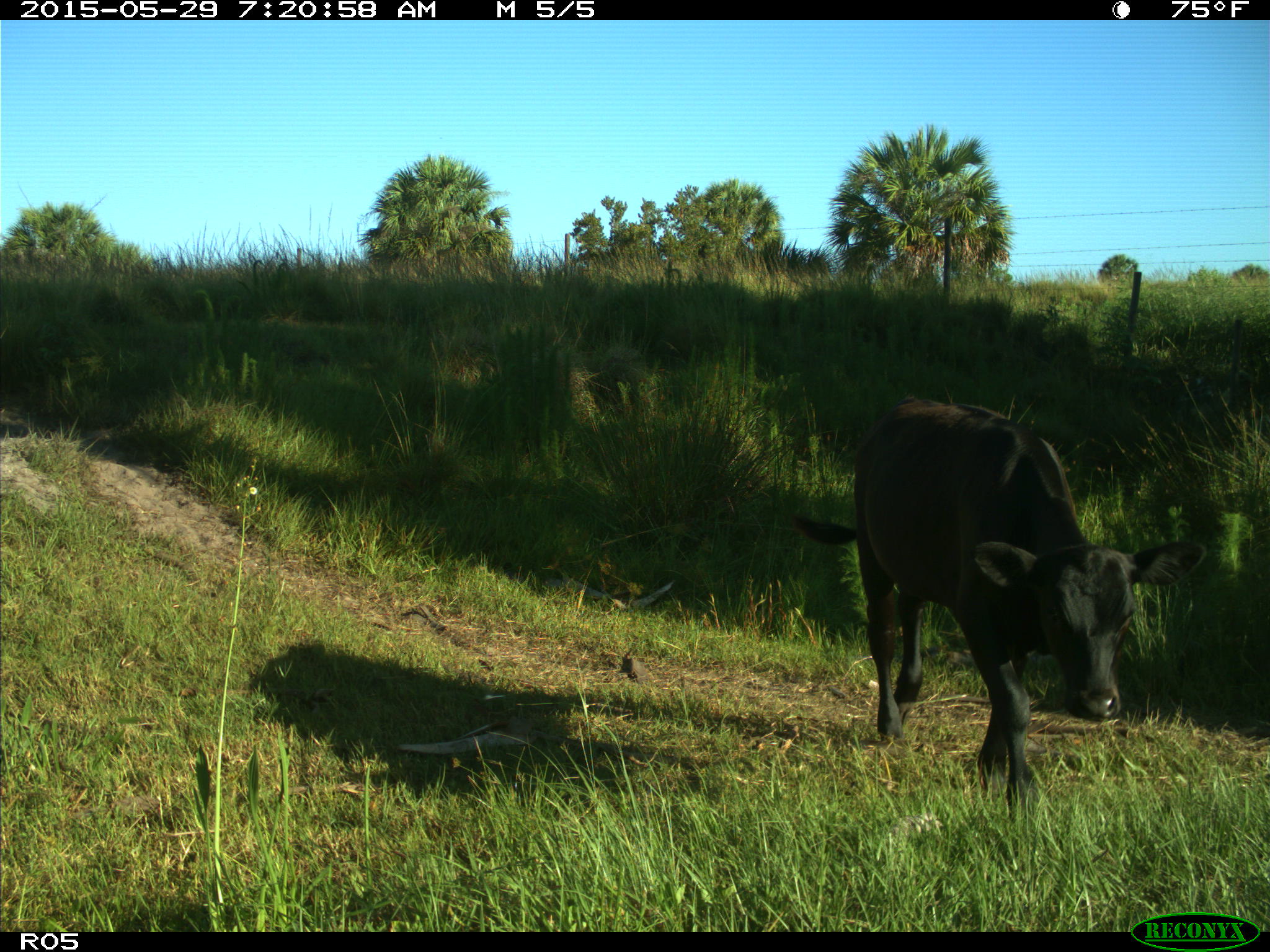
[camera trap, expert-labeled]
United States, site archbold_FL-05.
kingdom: Animalia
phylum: Chordata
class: Mammalia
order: Artiodactyla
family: Bovidae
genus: Bos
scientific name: Bos taurus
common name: domestic cow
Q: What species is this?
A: Bos taurus (domestic cow).